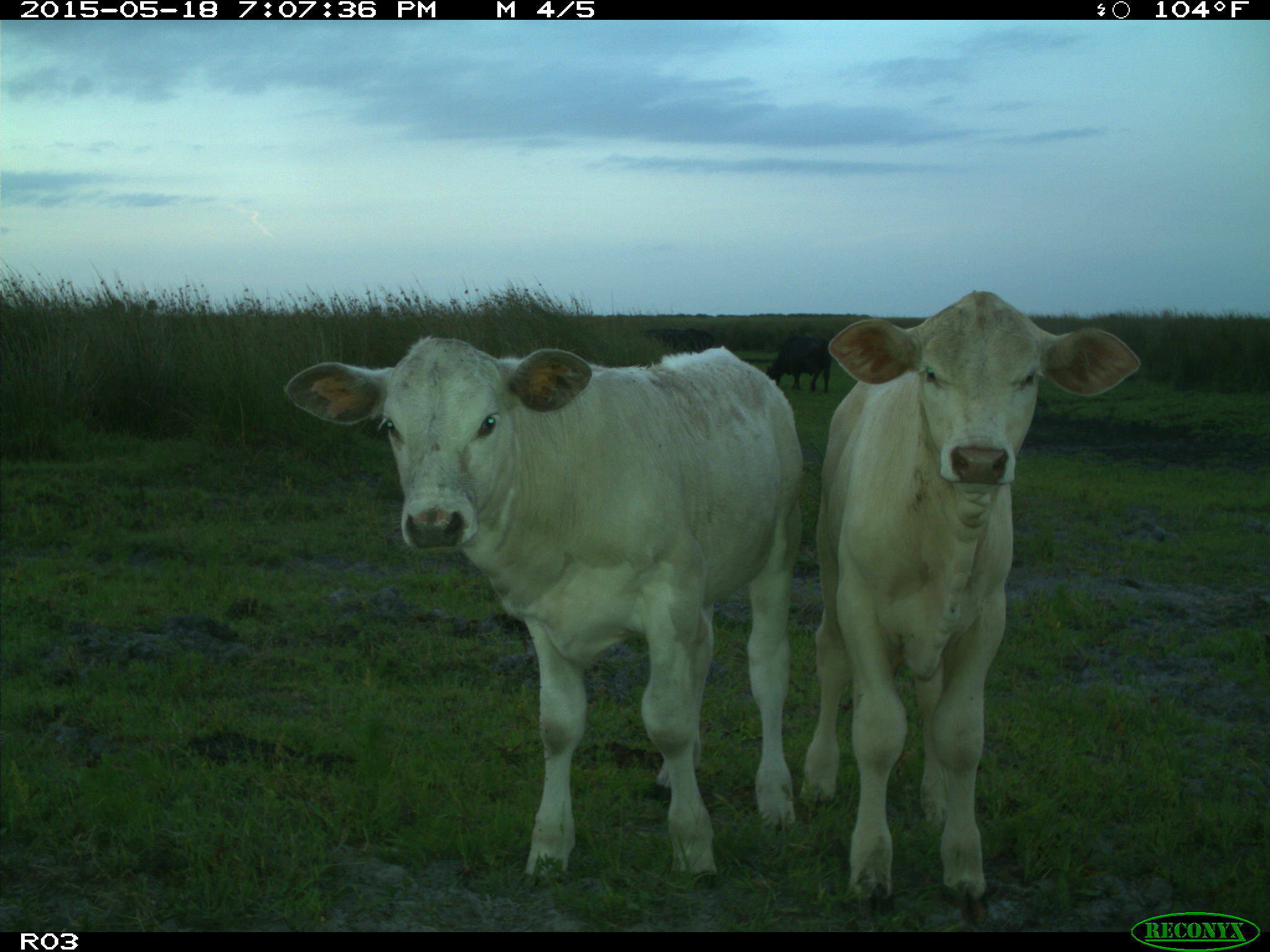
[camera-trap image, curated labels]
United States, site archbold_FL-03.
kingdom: Animalia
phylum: Chordata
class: Mammalia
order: Artiodactyla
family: Bovidae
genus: Bos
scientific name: Bos taurus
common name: domestic cow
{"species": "Bos taurus (domestic cow)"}